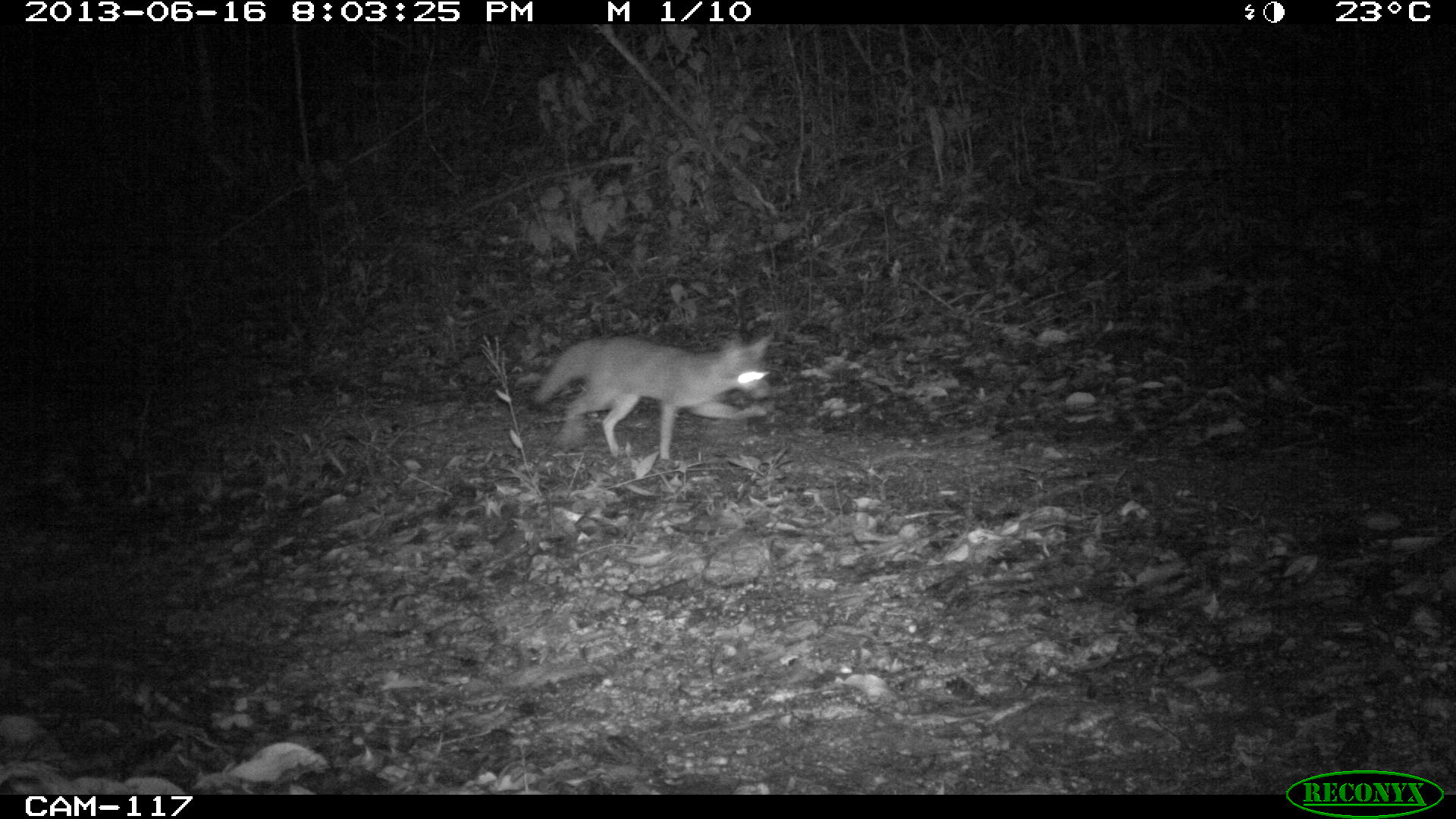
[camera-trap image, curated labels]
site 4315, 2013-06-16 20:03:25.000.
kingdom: Animalia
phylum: Chordata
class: Mammalia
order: Carnivora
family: Canidae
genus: Urocyon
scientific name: Urocyon cinereoargenteus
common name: gray fox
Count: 1.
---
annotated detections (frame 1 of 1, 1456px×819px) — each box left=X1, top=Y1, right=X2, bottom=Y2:
urocyon cinereoargenteus: left=528, top=333, right=776, bottom=460